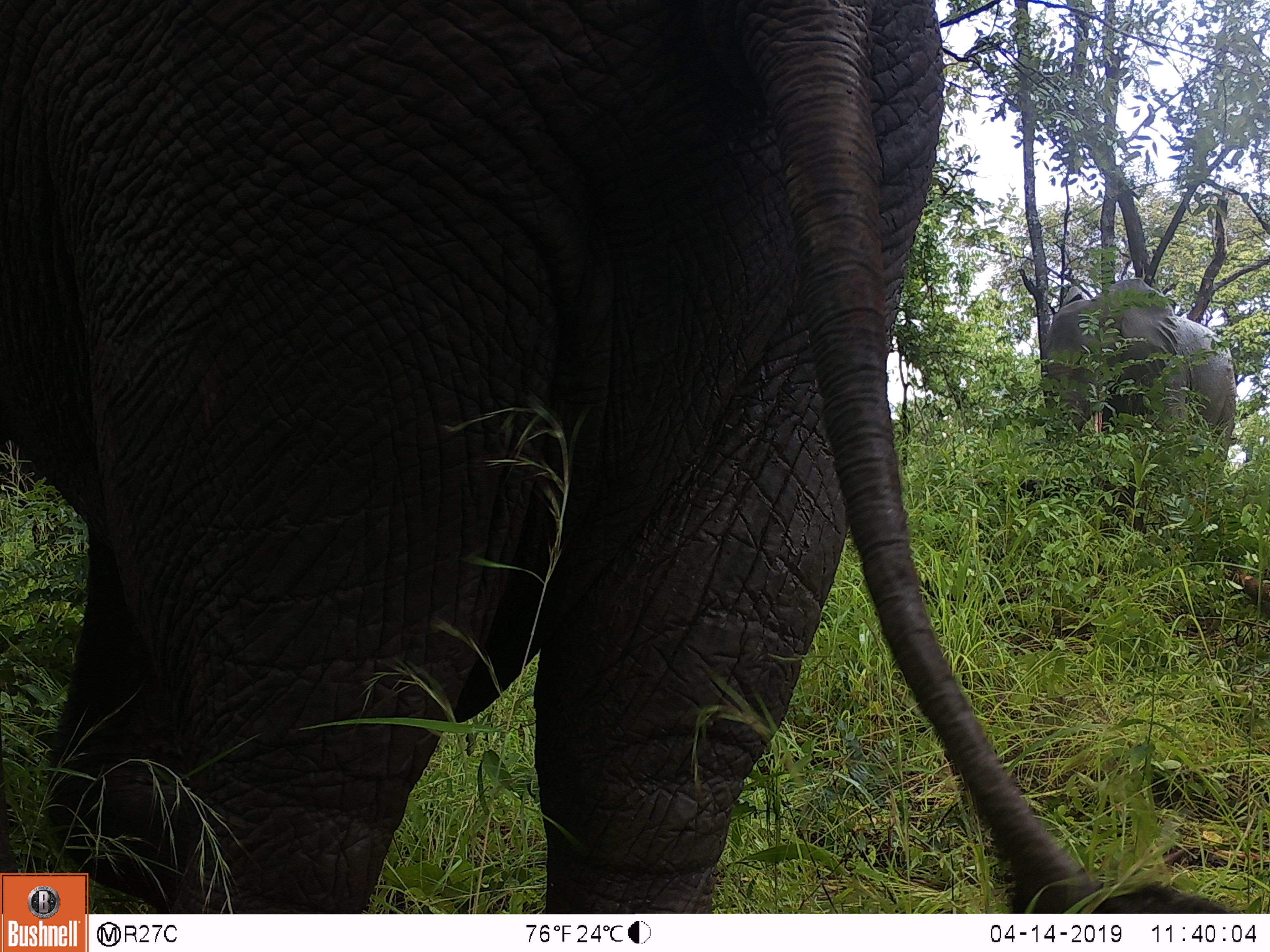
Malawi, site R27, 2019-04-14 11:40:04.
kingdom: Animalia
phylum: Chordata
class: Mammalia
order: Proboscidea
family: Elephantidae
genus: Loxodonta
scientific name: Loxodonta africana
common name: african savanna elephant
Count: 2.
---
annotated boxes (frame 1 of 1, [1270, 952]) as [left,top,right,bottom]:
african savanna elephant: [2,0,1109,869]; [1030,288,1249,520]